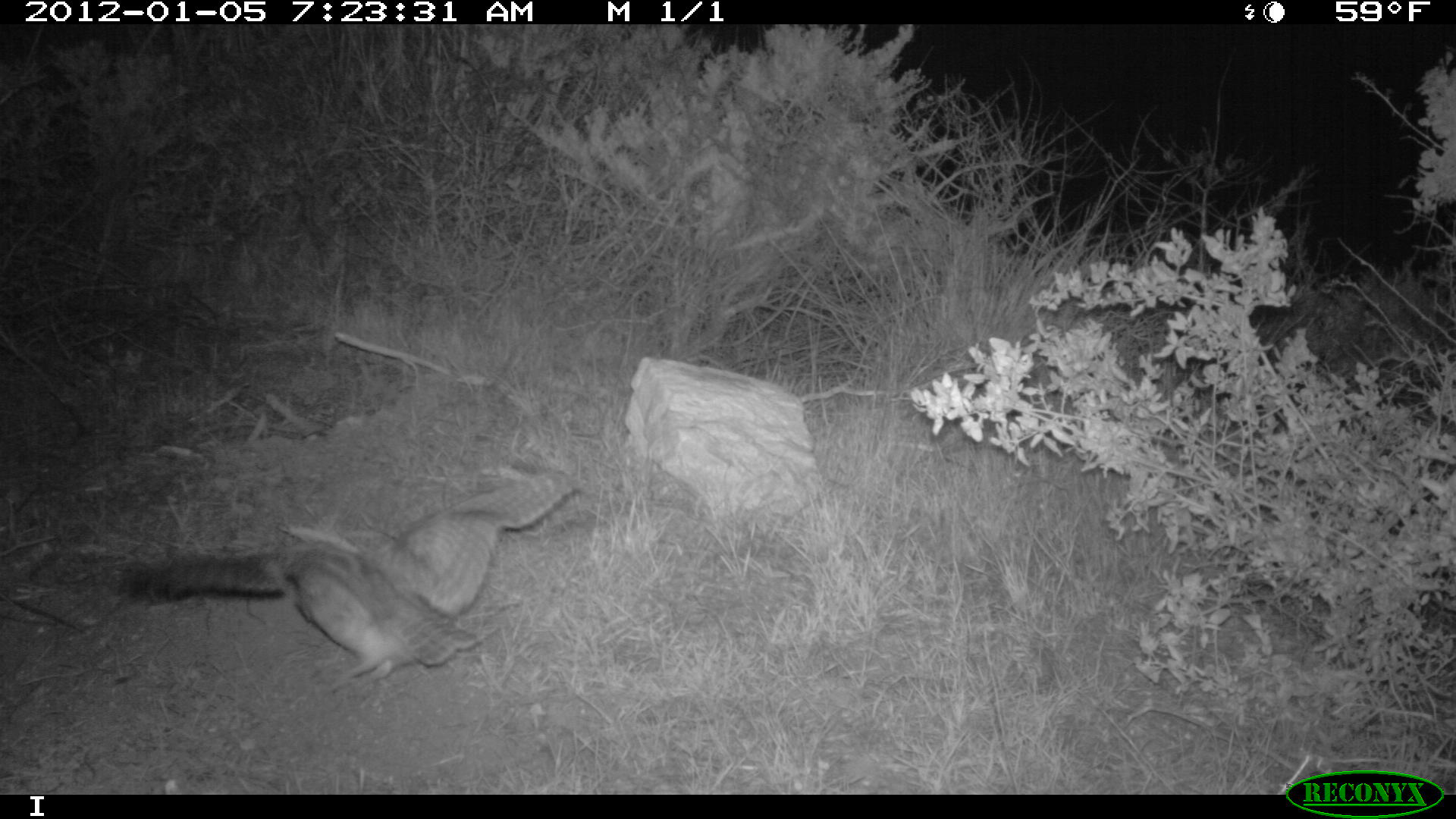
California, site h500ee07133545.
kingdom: Animalia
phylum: Chordata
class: Aves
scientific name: Aves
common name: bird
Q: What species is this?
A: Bird (Aves).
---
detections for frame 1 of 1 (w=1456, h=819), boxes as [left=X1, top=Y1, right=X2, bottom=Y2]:
bird: [left=106, top=475, right=585, bottom=691]